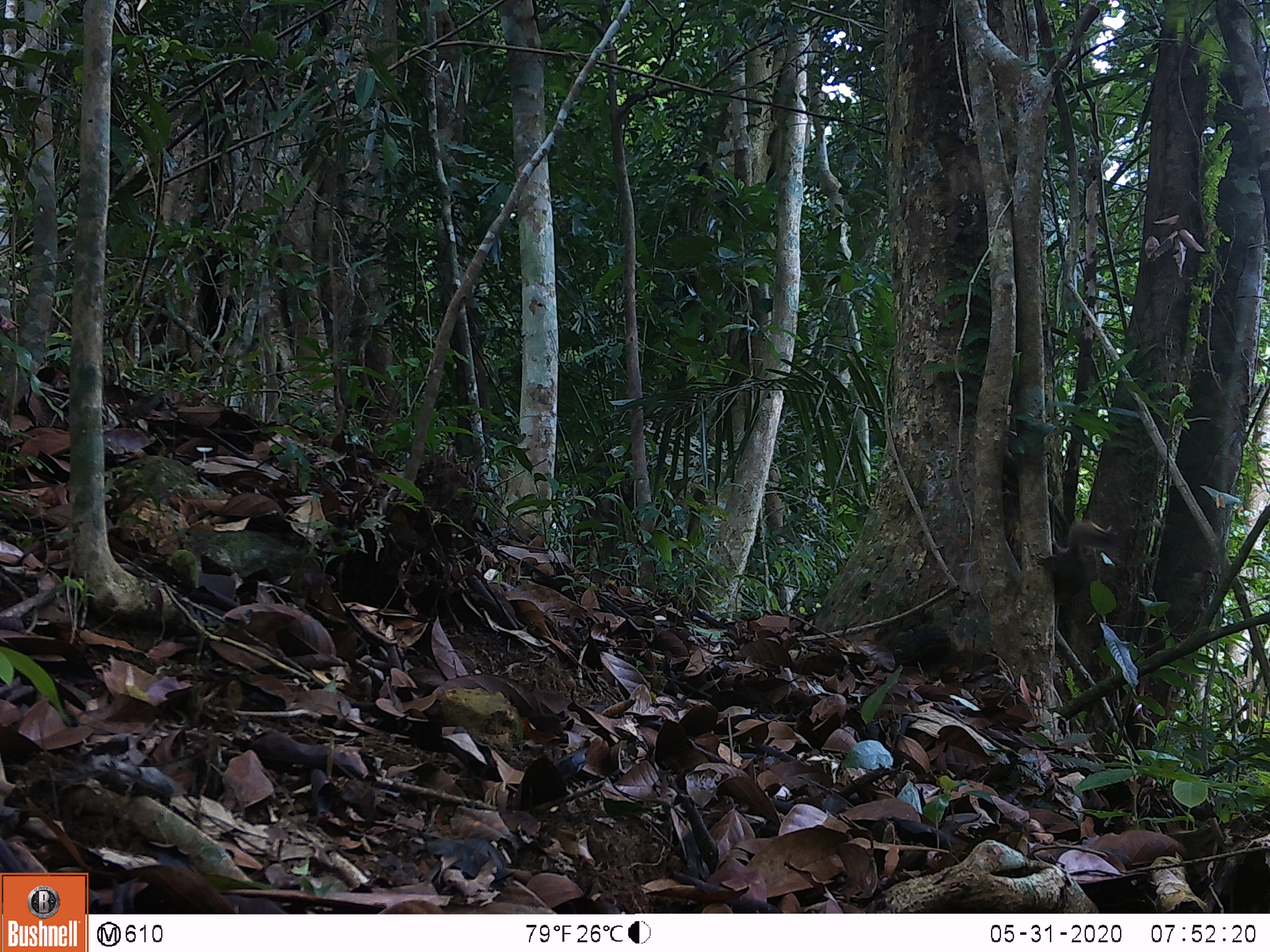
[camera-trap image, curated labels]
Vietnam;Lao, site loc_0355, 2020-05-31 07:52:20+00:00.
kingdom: Animalia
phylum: Chordata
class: Mammalia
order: Rodentia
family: Sciuridae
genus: Callosciurus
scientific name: Callosciurus erythraeus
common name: pallas's squirrel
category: pallass squirrel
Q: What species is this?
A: Pallass squirrel (pallas's squirrel) (Callosciurus erythraeus).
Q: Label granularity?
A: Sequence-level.